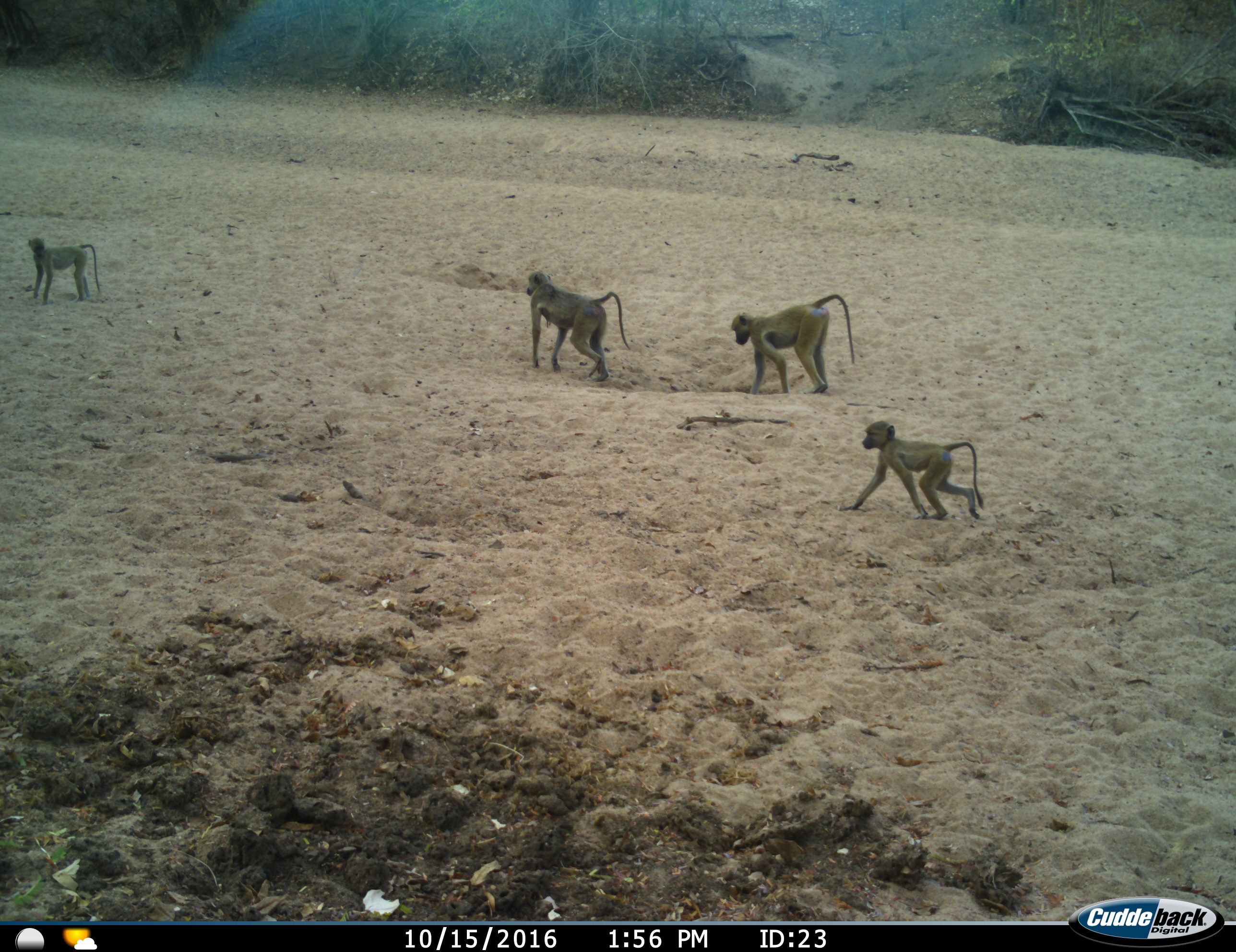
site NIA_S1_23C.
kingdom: Animalia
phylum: Chordata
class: Mammalia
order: Primates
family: Cercopithecidae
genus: Papio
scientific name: Papio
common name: baboon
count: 4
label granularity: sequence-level